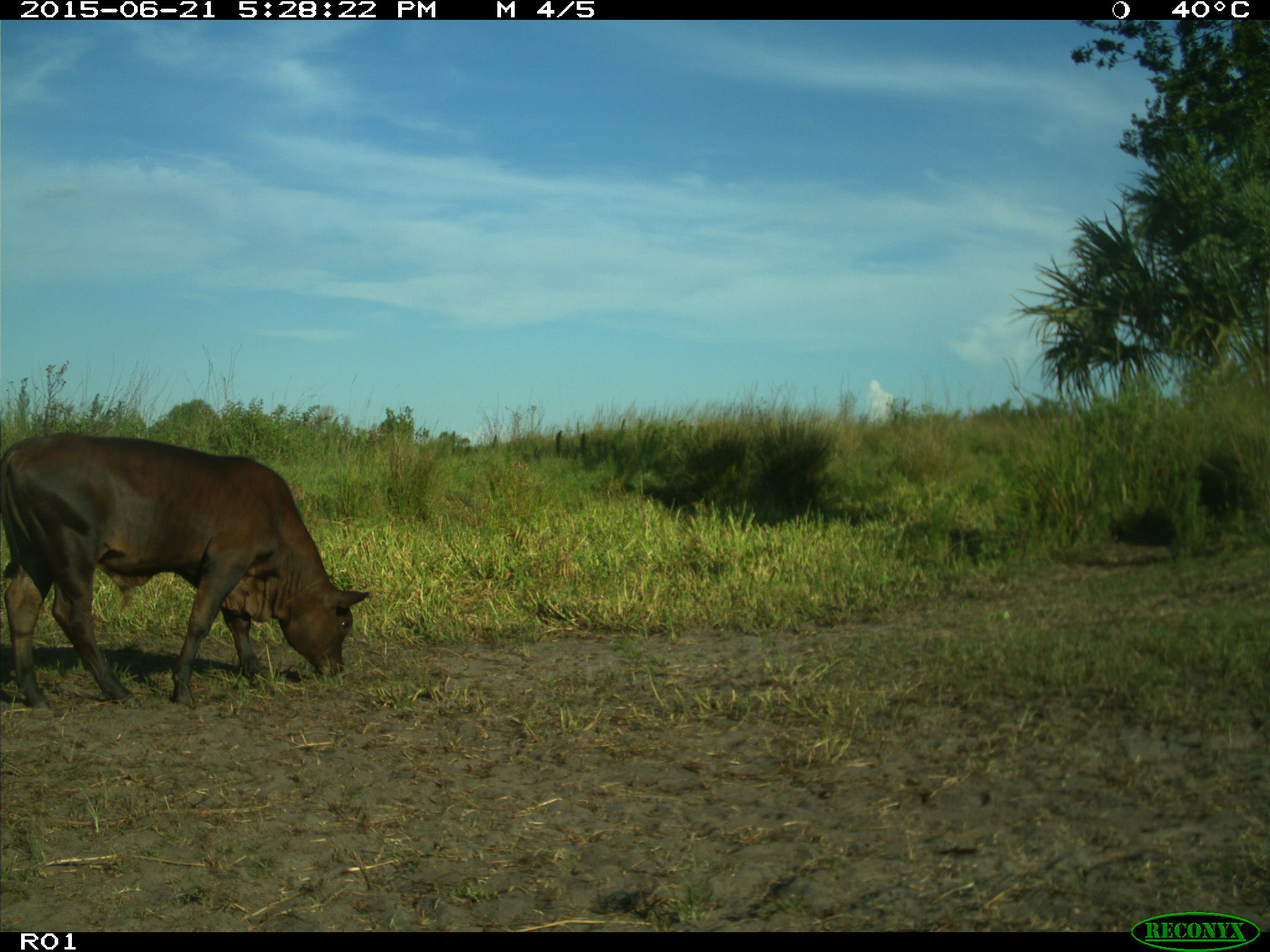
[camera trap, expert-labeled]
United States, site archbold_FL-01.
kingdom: Animalia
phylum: Chordata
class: Mammalia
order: Artiodactyla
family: Bovidae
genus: Bos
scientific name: Bos taurus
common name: domestic cow